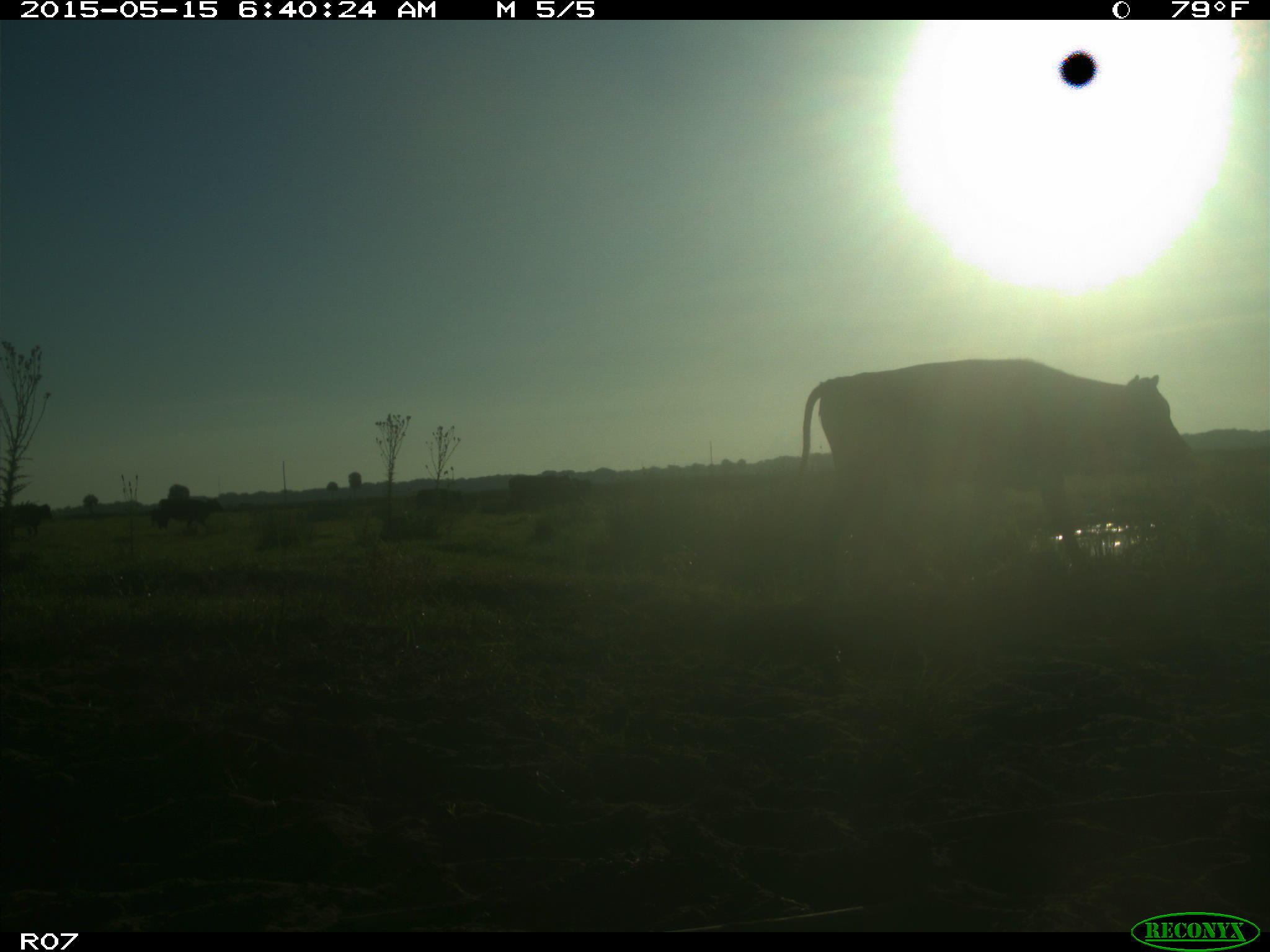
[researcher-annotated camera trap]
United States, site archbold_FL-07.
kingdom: Animalia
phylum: Chordata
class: Mammalia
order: Artiodactyla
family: Bovidae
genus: Bos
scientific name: Bos taurus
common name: domestic cow